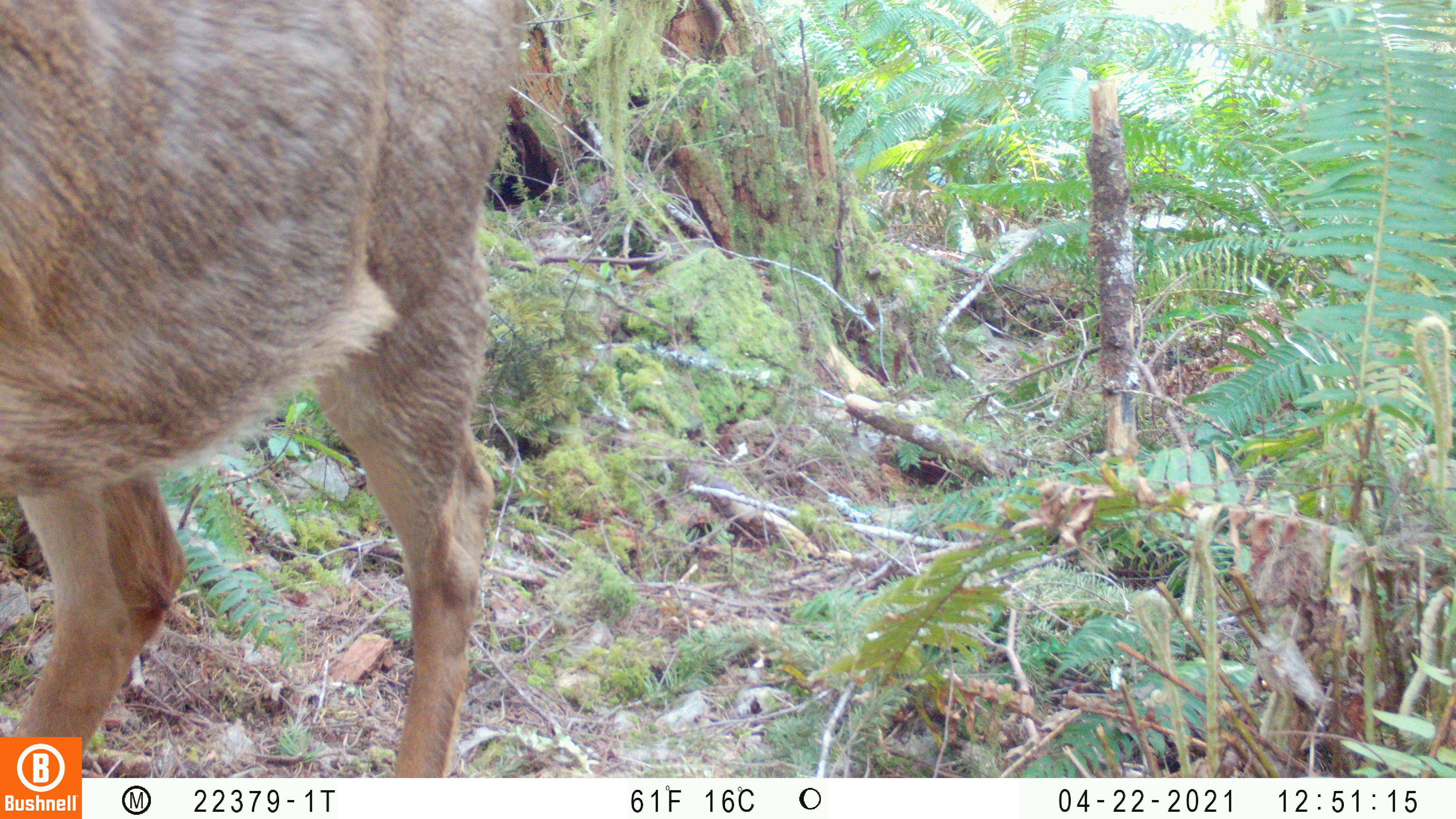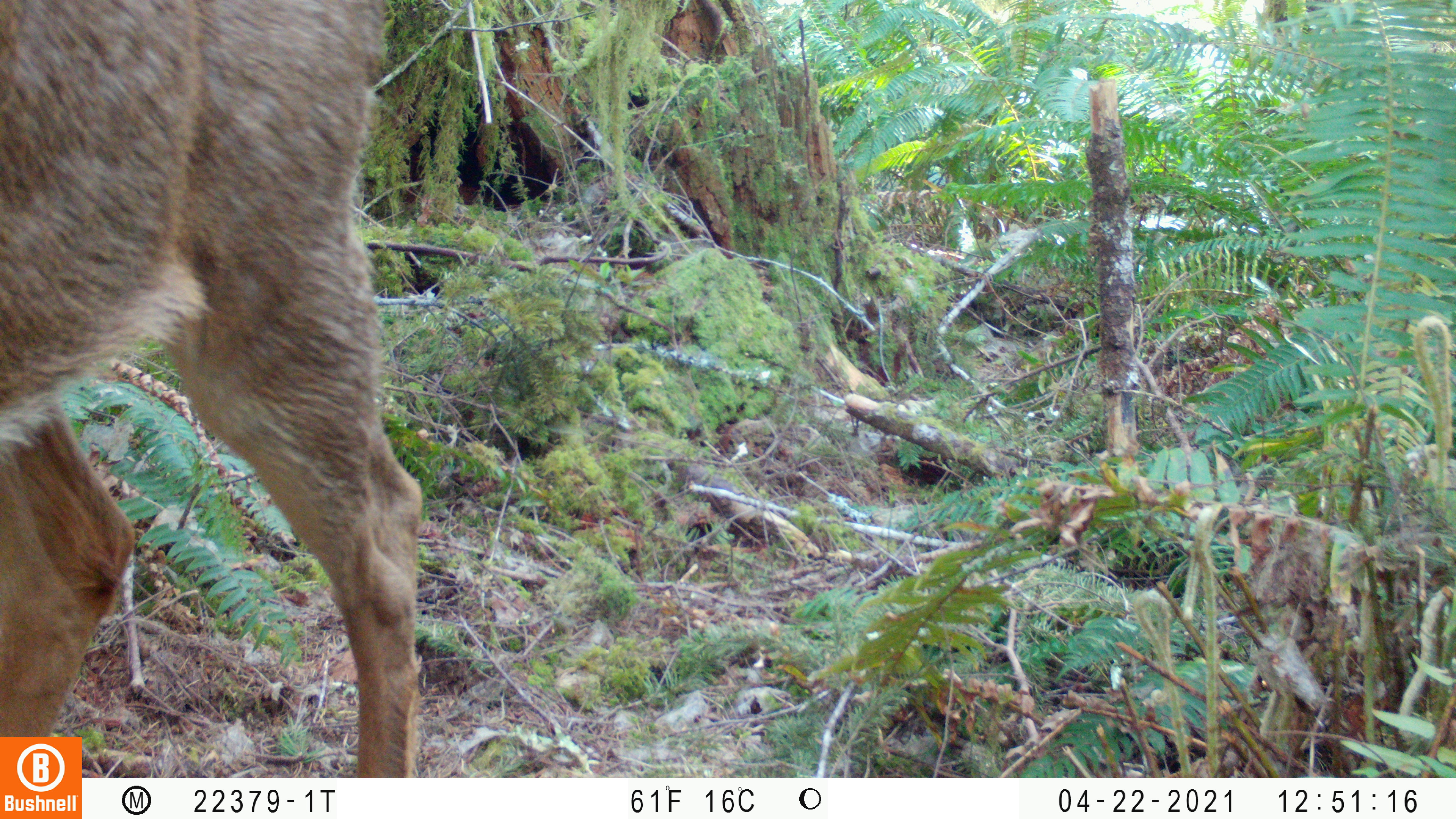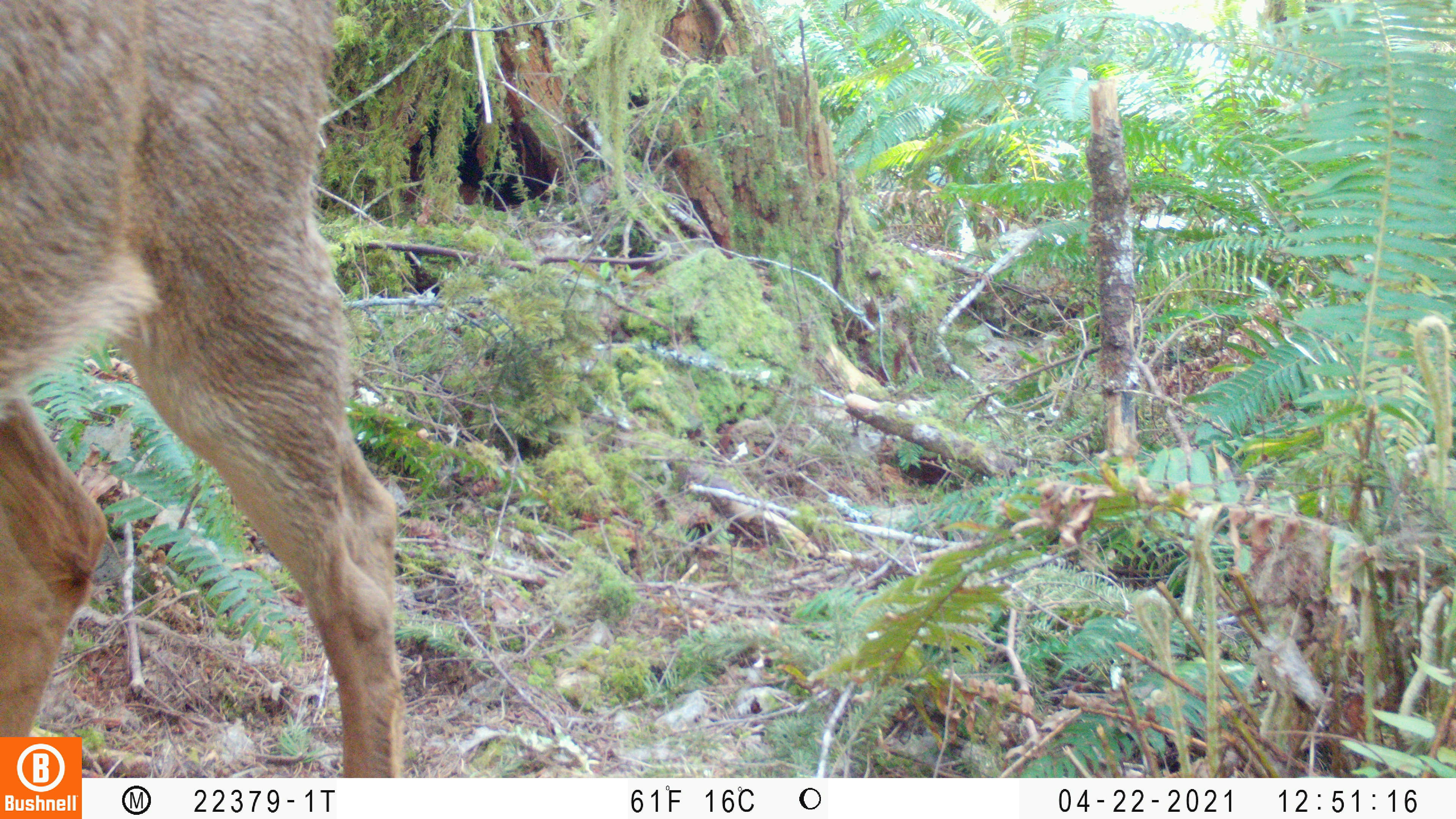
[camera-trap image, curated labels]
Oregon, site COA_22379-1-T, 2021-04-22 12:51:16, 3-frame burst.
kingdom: Animalia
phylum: Chordata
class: Mammalia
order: Artiodactyla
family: Cervidae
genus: Odocoileus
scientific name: Odocoileus hemionus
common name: black-tailed deer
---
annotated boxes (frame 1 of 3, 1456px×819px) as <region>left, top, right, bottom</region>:
black-tailed deer: <region>0, 0, 565, 737</region>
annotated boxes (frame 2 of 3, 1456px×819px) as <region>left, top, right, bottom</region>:
black-tailed deer: <region>0, 0, 454, 737</region>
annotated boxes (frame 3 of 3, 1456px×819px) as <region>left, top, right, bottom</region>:
black-tailed deer: <region>0, 0, 432, 737</region>